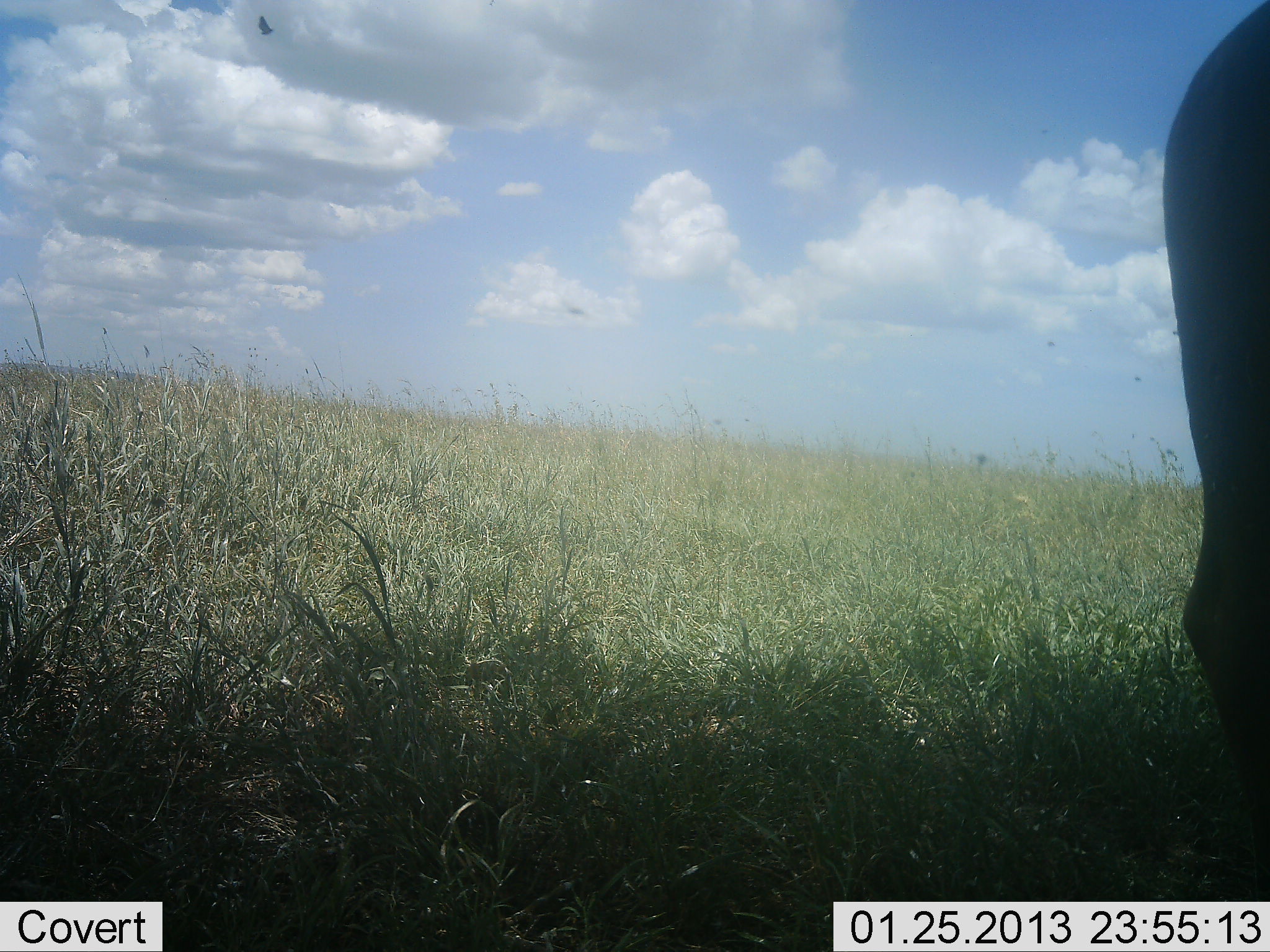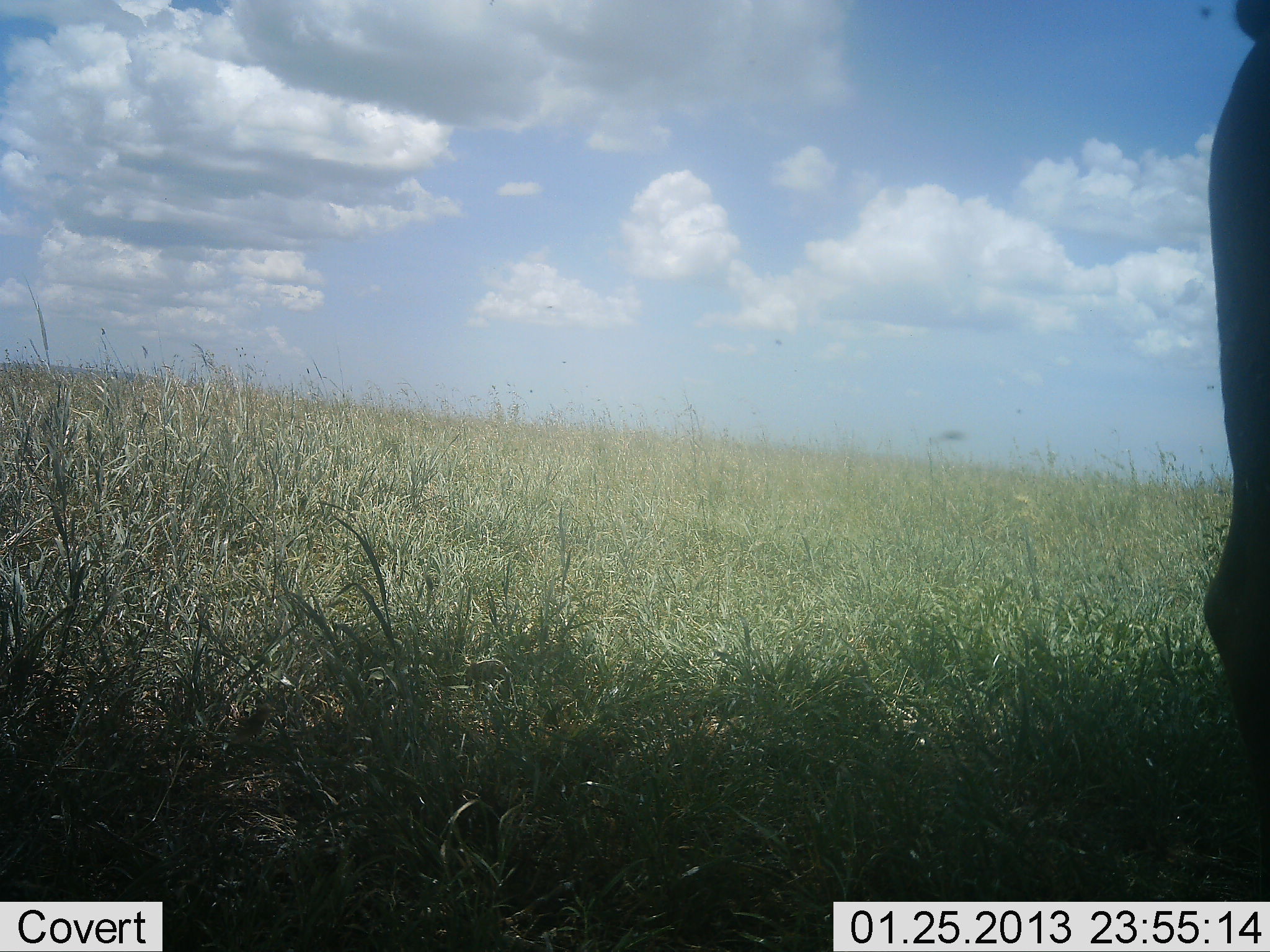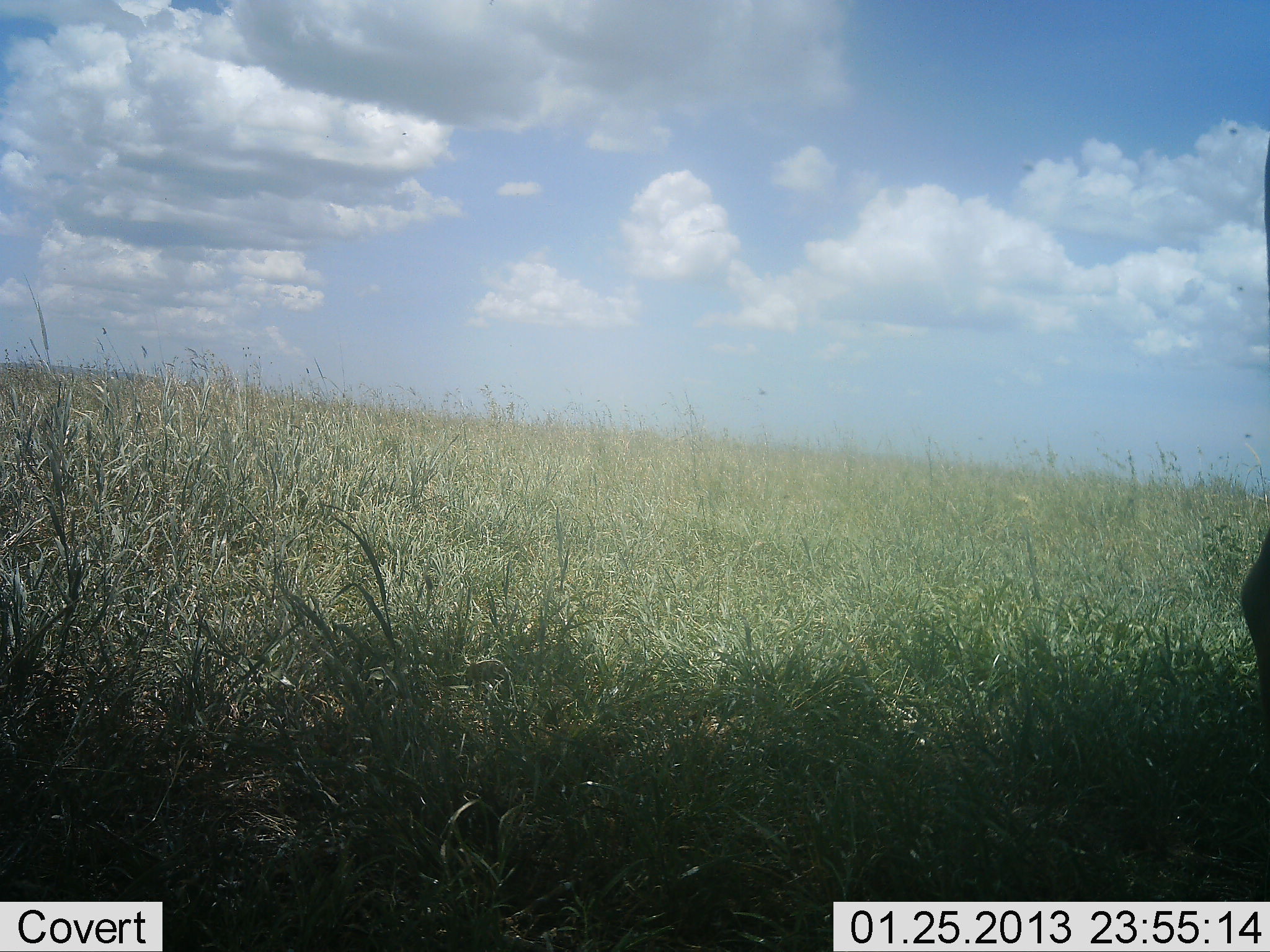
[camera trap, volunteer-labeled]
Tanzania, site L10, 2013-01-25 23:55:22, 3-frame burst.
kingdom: Animalia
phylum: Chordata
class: Mammalia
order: Artiodactyla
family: Bovidae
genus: Syncerus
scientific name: Syncerus caffer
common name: cape buffalo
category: buffalo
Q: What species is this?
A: Buffalo (cape buffalo) (Syncerus caffer).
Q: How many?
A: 1.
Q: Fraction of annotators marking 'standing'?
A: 100%.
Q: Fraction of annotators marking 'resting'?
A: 0%.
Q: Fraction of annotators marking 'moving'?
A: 0%.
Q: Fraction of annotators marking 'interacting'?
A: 0%.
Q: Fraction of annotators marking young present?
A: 0%.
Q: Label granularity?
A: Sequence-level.